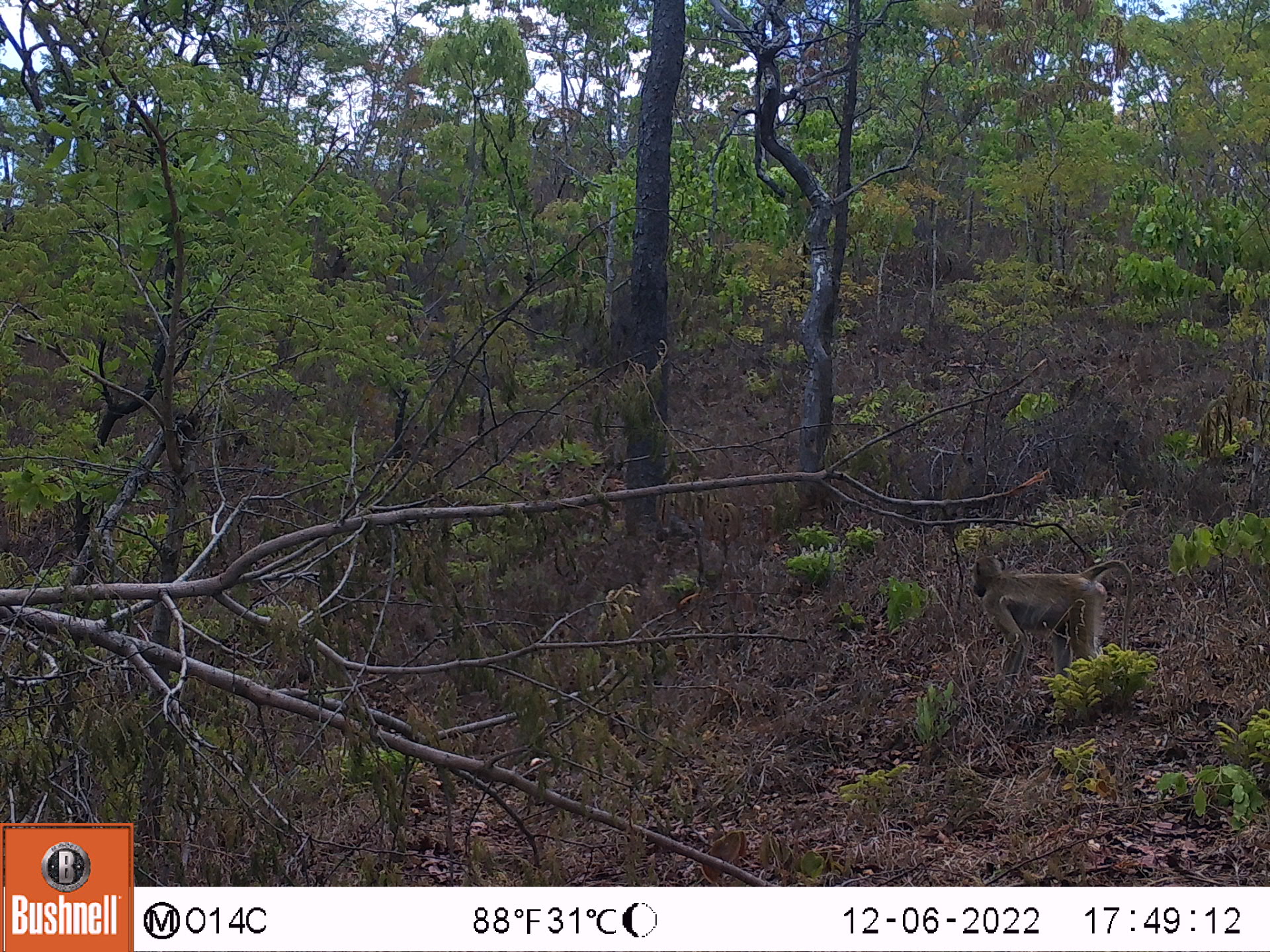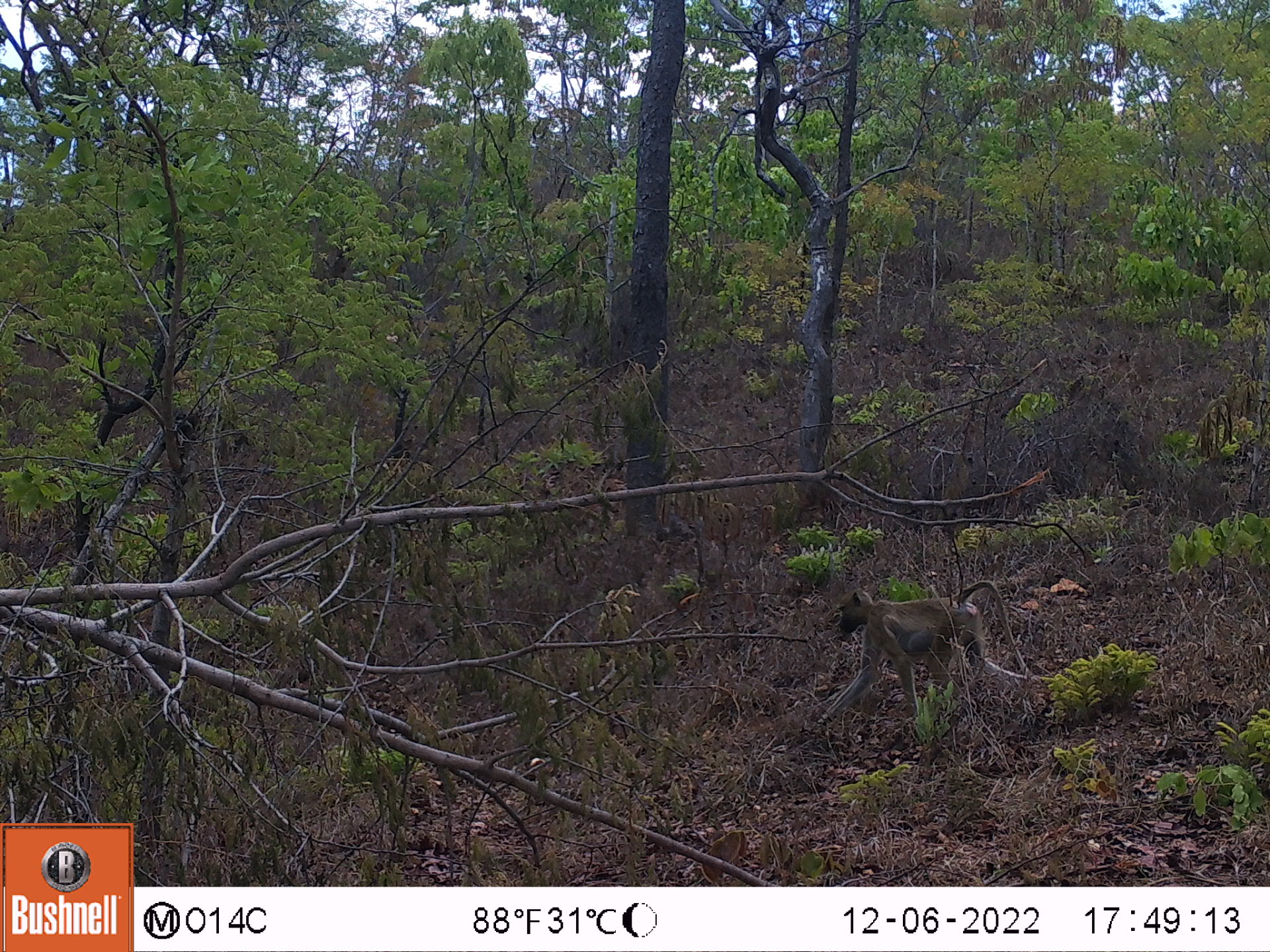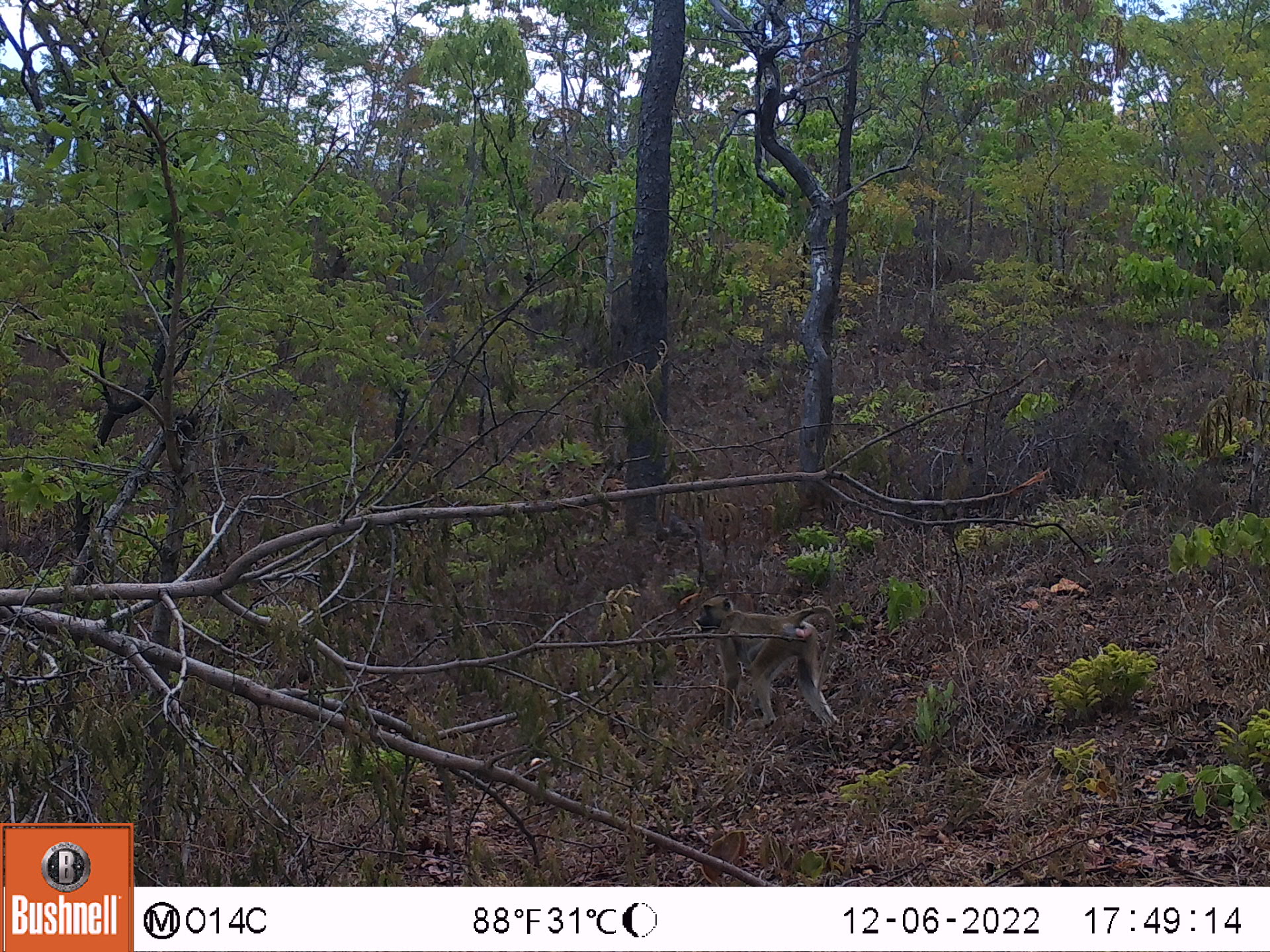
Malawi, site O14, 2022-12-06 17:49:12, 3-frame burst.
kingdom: Animalia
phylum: Chordata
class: Mammalia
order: Primates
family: Cercopithecidae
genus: Papio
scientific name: Papio cynocephalus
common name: yellow baboon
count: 1